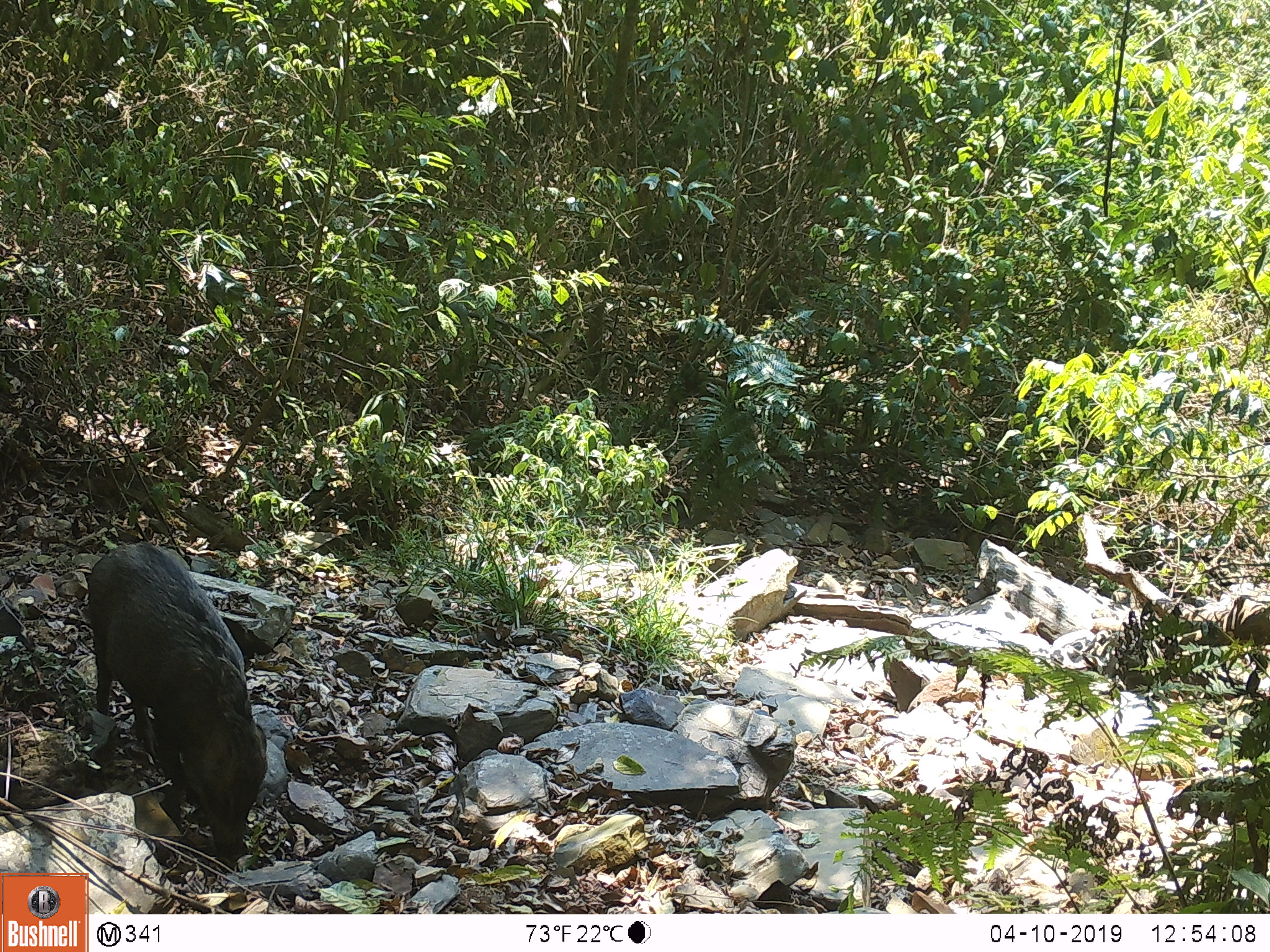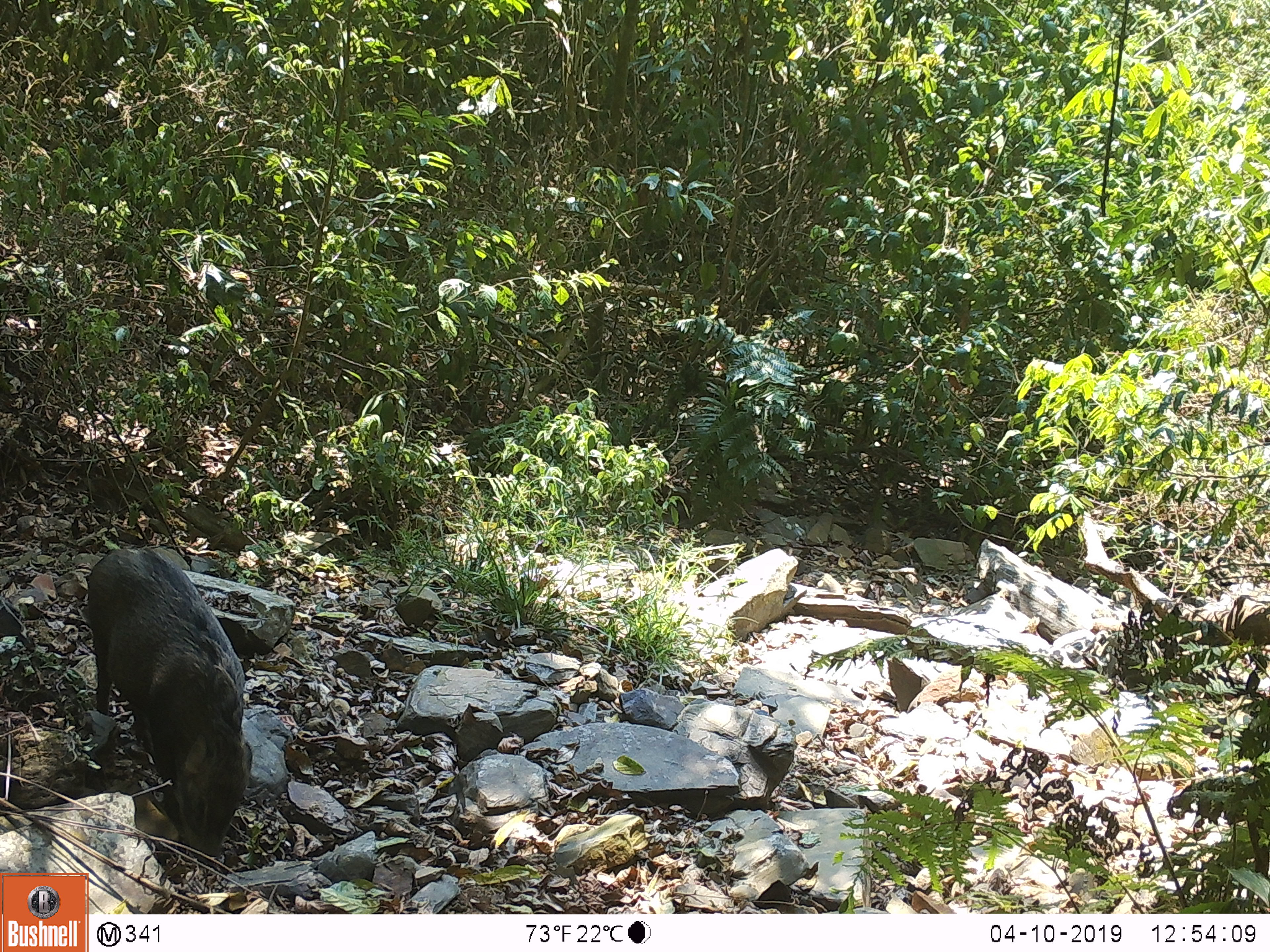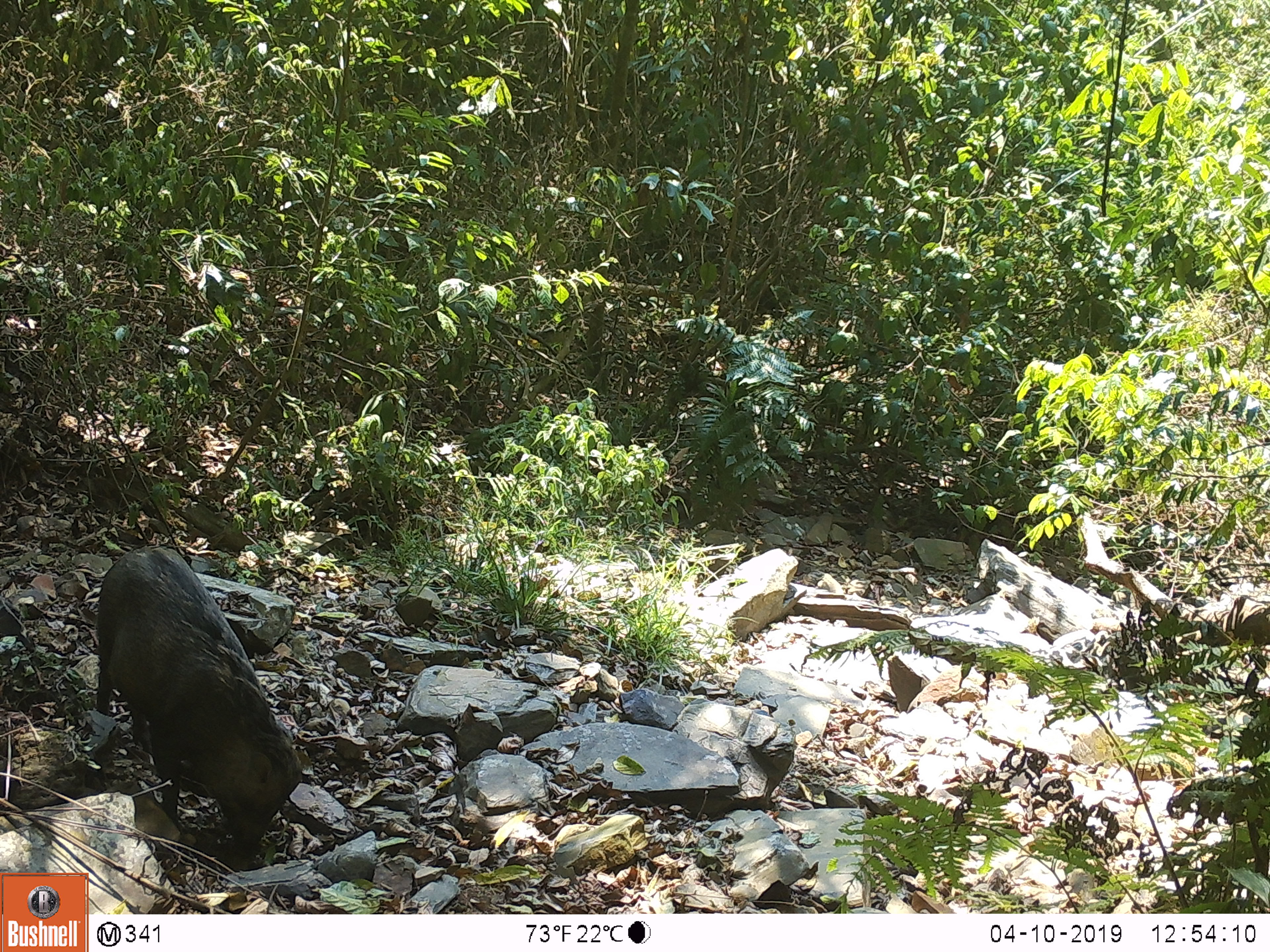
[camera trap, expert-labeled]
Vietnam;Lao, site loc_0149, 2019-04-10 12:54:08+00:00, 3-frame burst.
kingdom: Animalia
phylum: Chordata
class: Mammalia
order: Artiodactyla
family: Suidae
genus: Sus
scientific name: Sus scrofa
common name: eurasian wild pig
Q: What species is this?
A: Eurasian wild pig (Sus scrofa).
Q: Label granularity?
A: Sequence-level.